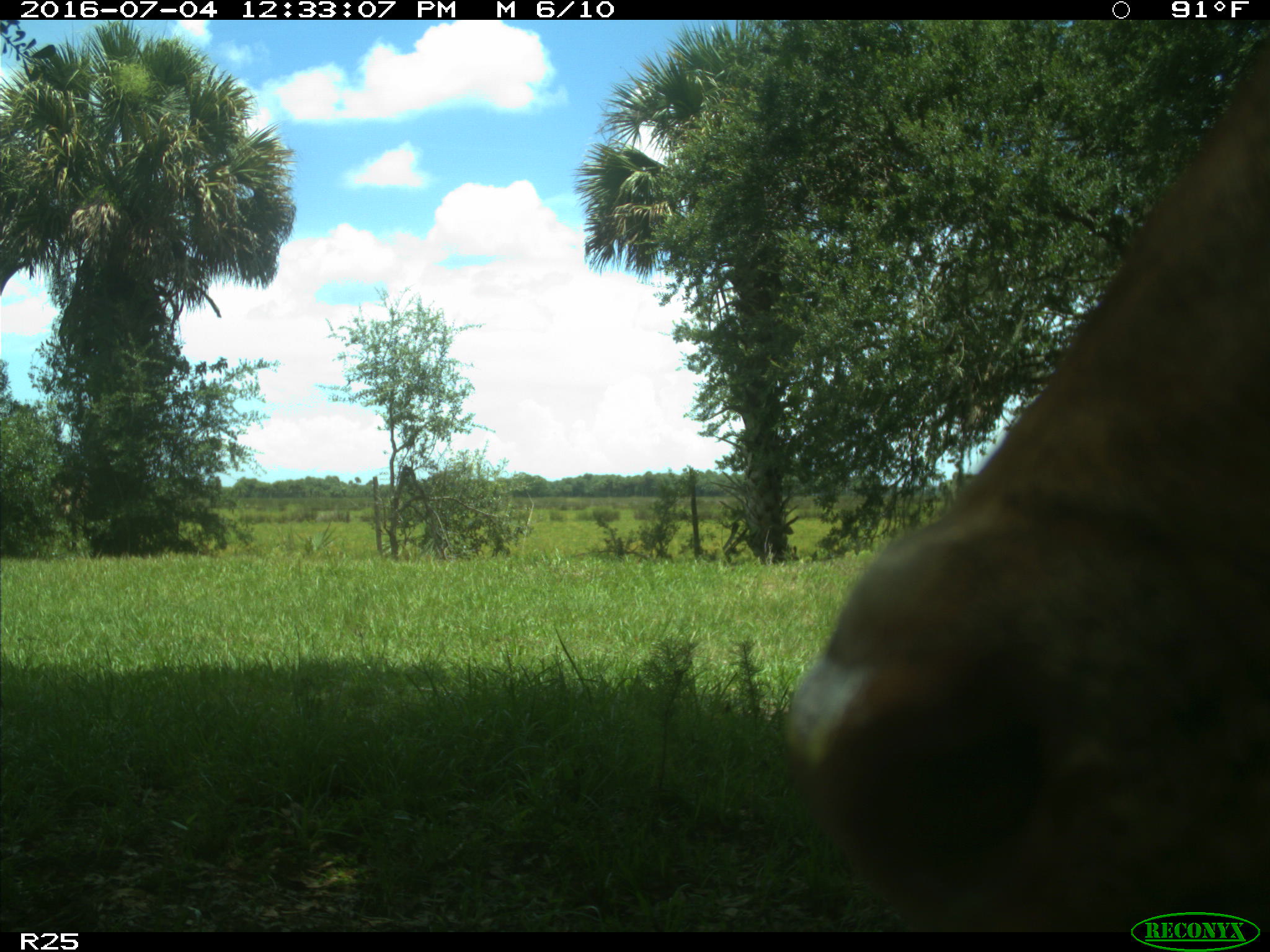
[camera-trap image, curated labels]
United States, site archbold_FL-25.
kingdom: Animalia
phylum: Chordata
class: Mammalia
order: Artiodactyla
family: Bovidae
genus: Bos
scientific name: Bos taurus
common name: domestic cow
Bos taurus (domestic cow).